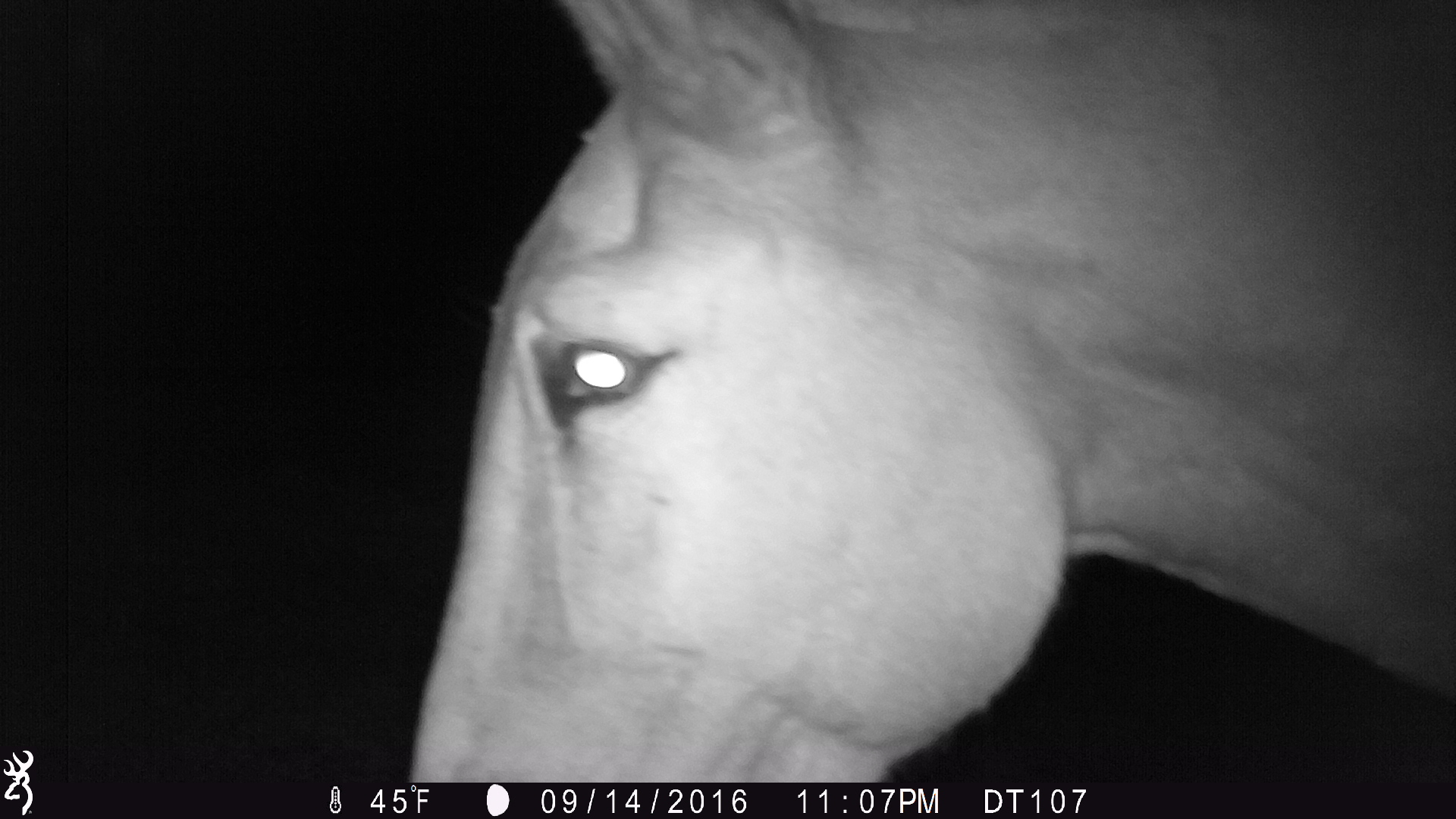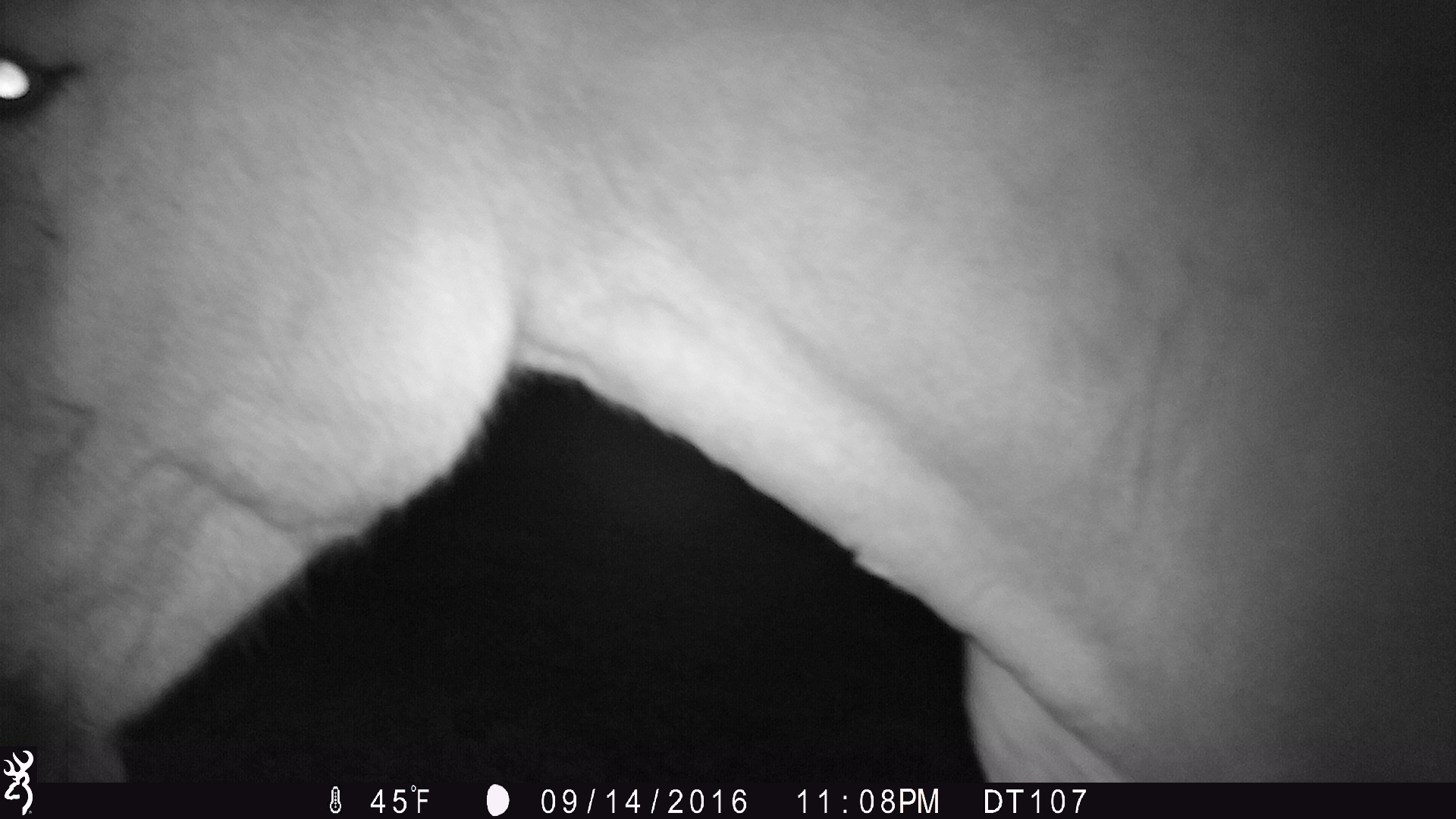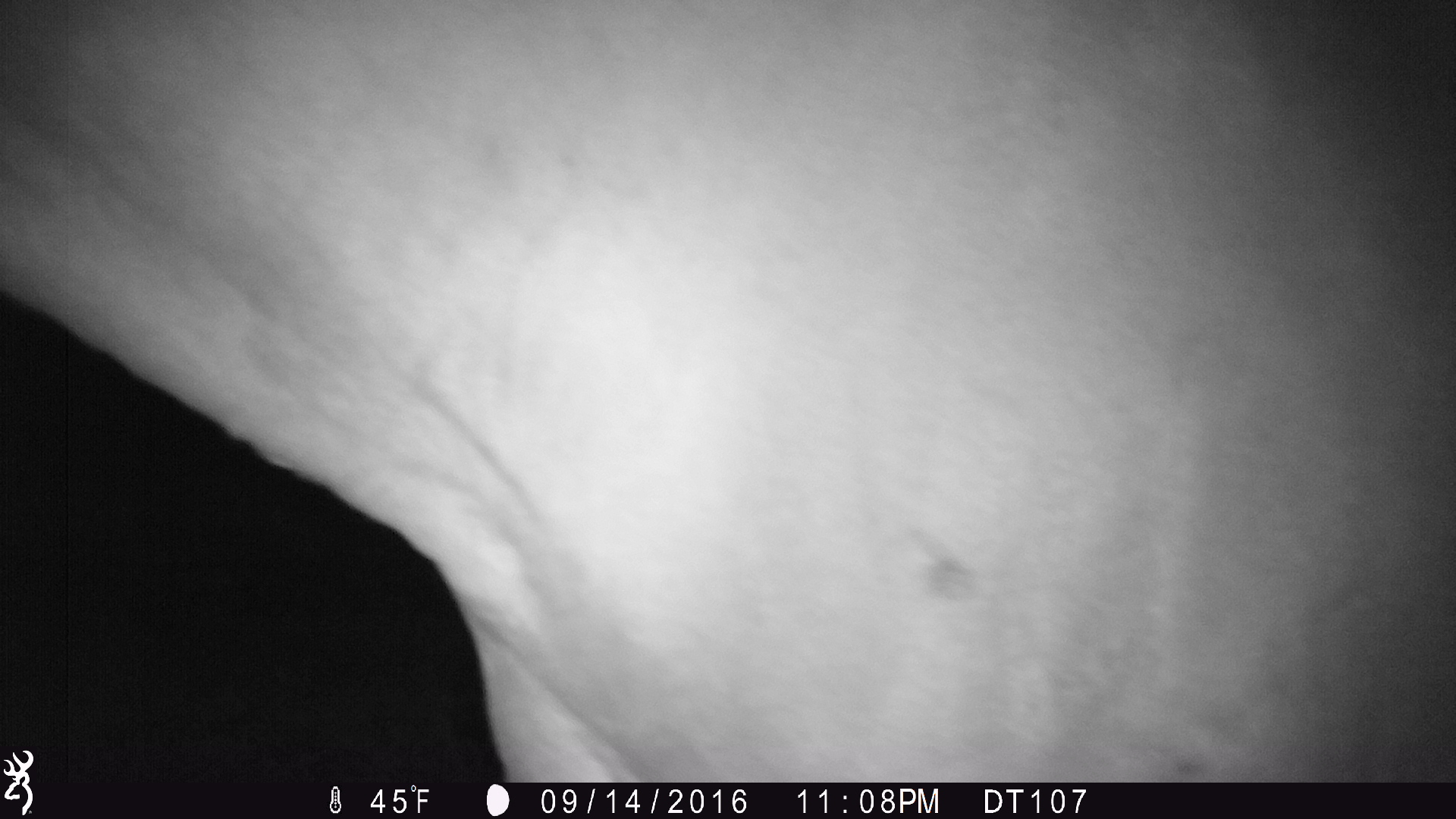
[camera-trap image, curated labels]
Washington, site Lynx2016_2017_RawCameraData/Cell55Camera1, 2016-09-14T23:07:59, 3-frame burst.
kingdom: Animalia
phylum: Chordata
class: Mammalia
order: Perissodactyla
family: Equidae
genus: Equus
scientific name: Equus caballus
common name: domestic horse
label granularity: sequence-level